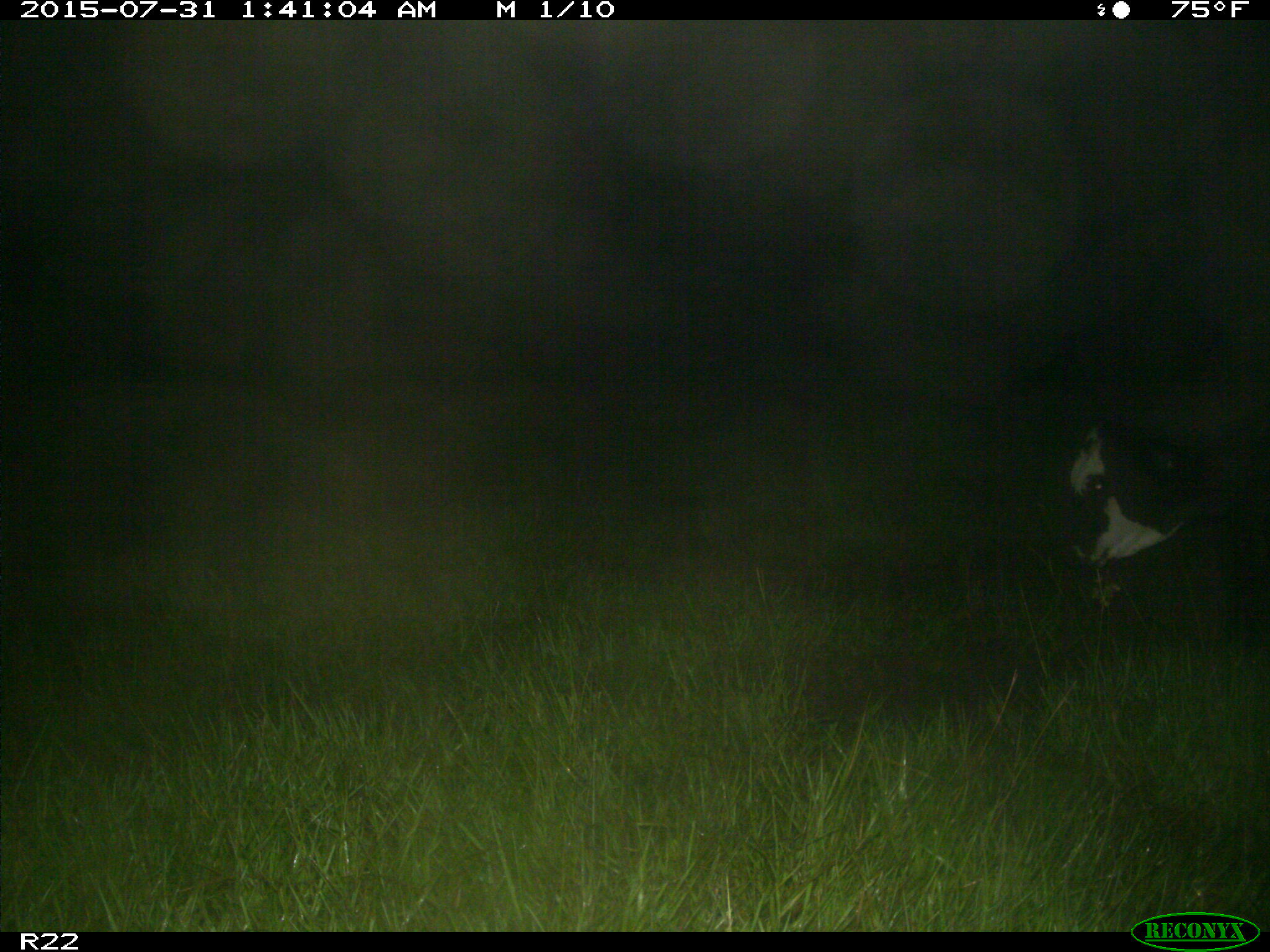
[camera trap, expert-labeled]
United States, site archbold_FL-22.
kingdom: Animalia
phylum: Chordata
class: Mammalia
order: Artiodactyla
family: Bovidae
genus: Bos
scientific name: Bos taurus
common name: domestic cow